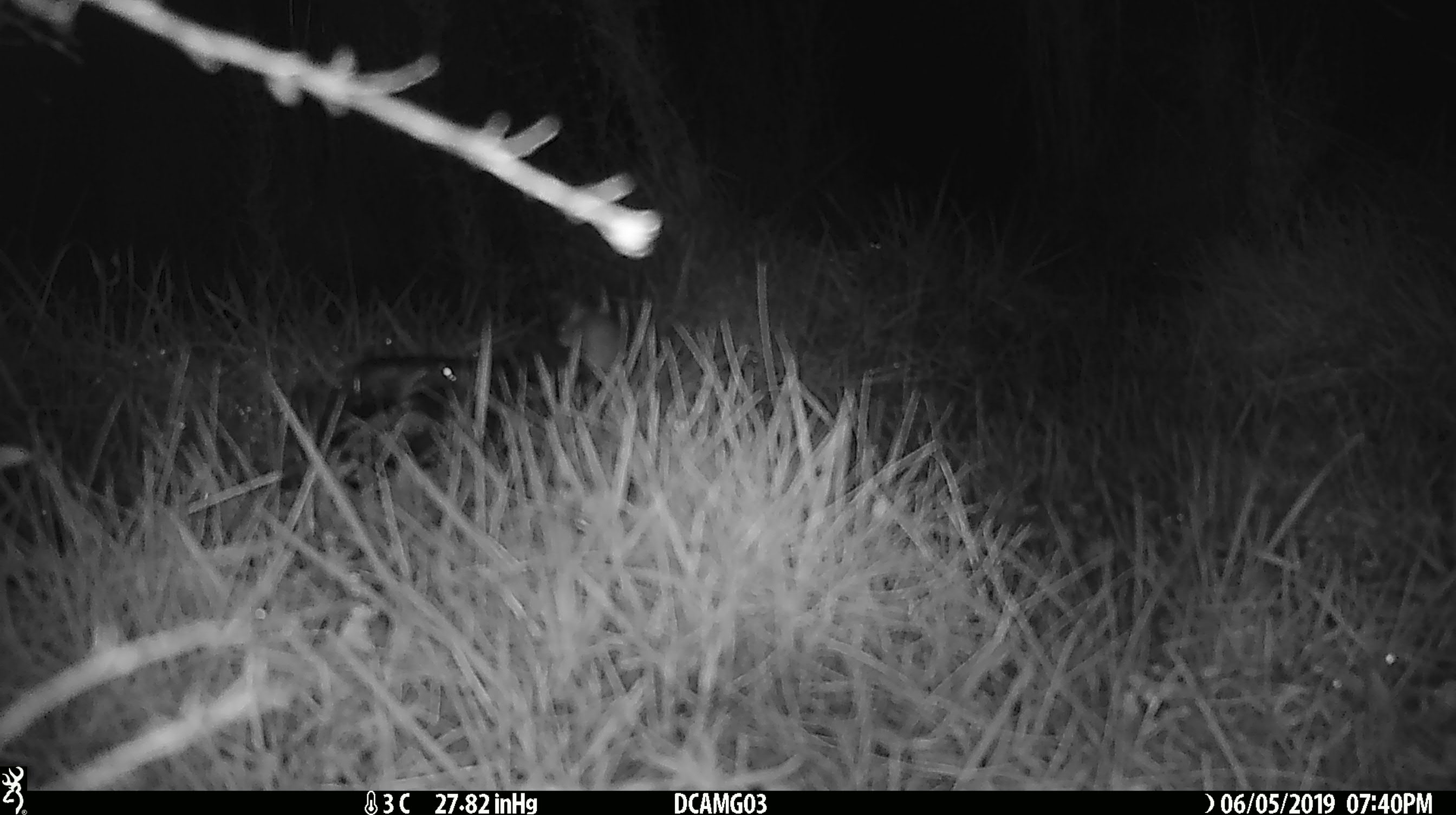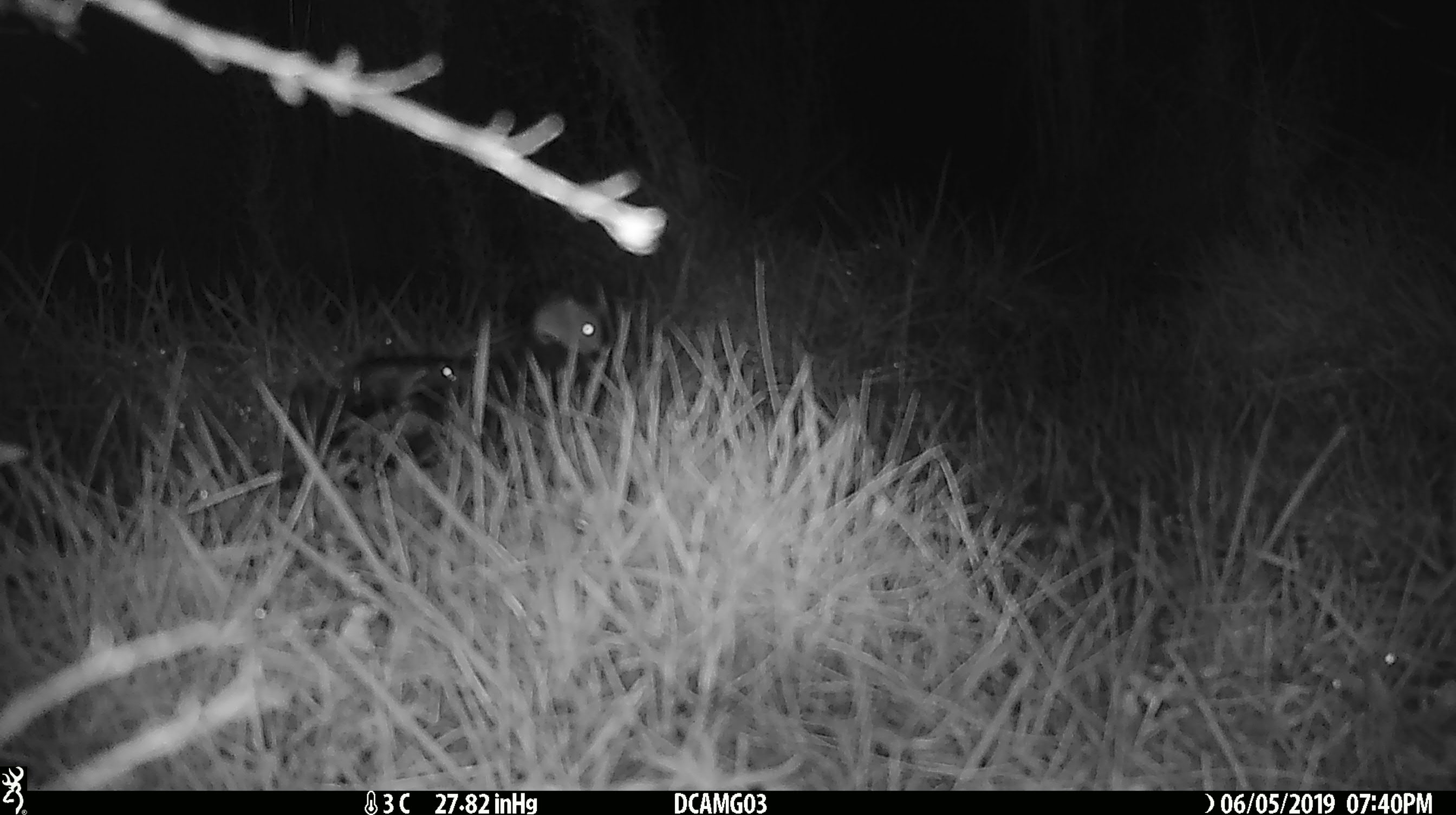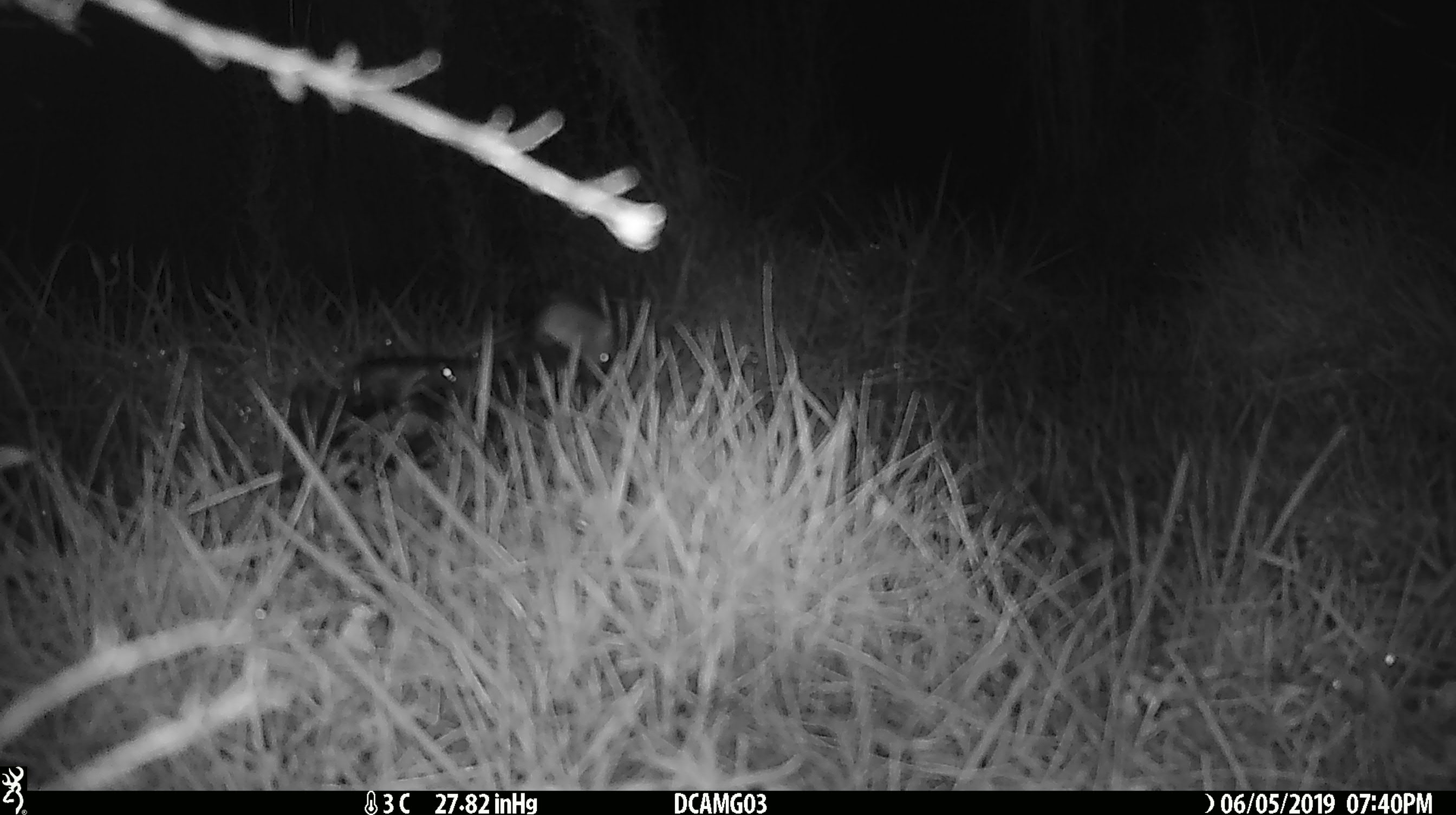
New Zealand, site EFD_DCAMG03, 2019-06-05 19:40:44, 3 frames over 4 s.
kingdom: Animalia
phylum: Chordata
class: Mammalia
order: Rodentia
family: Muridae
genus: Mus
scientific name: Mus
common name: mouse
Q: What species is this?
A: Mouse (Mus).